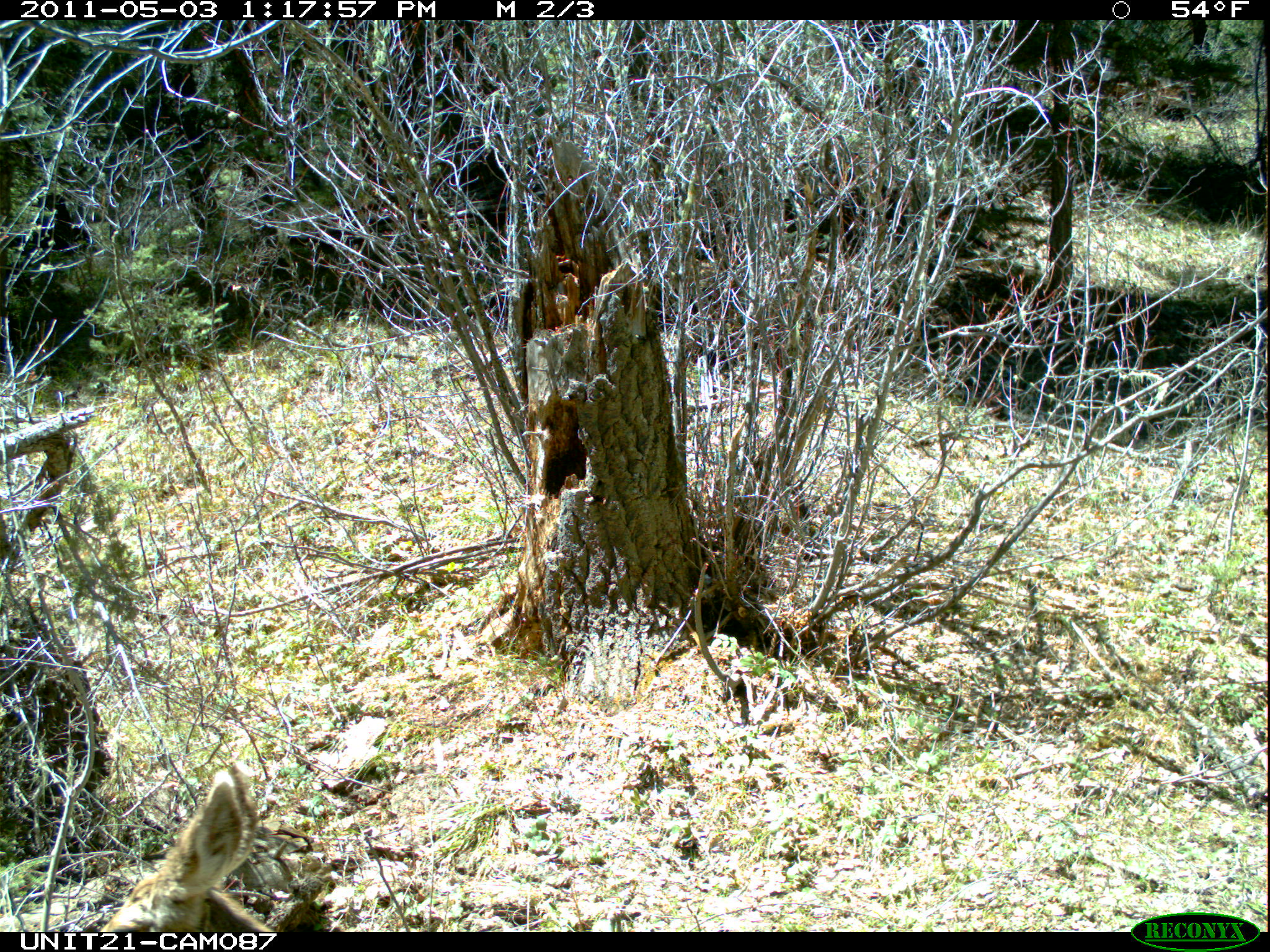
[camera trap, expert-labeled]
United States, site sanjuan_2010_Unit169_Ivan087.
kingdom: Animalia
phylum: Chordata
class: Mammalia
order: Artiodactyla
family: Cervidae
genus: Odocoileus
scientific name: Odocoileus hemionus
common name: mule deer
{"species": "Odocoileus hemionus (mule deer)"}